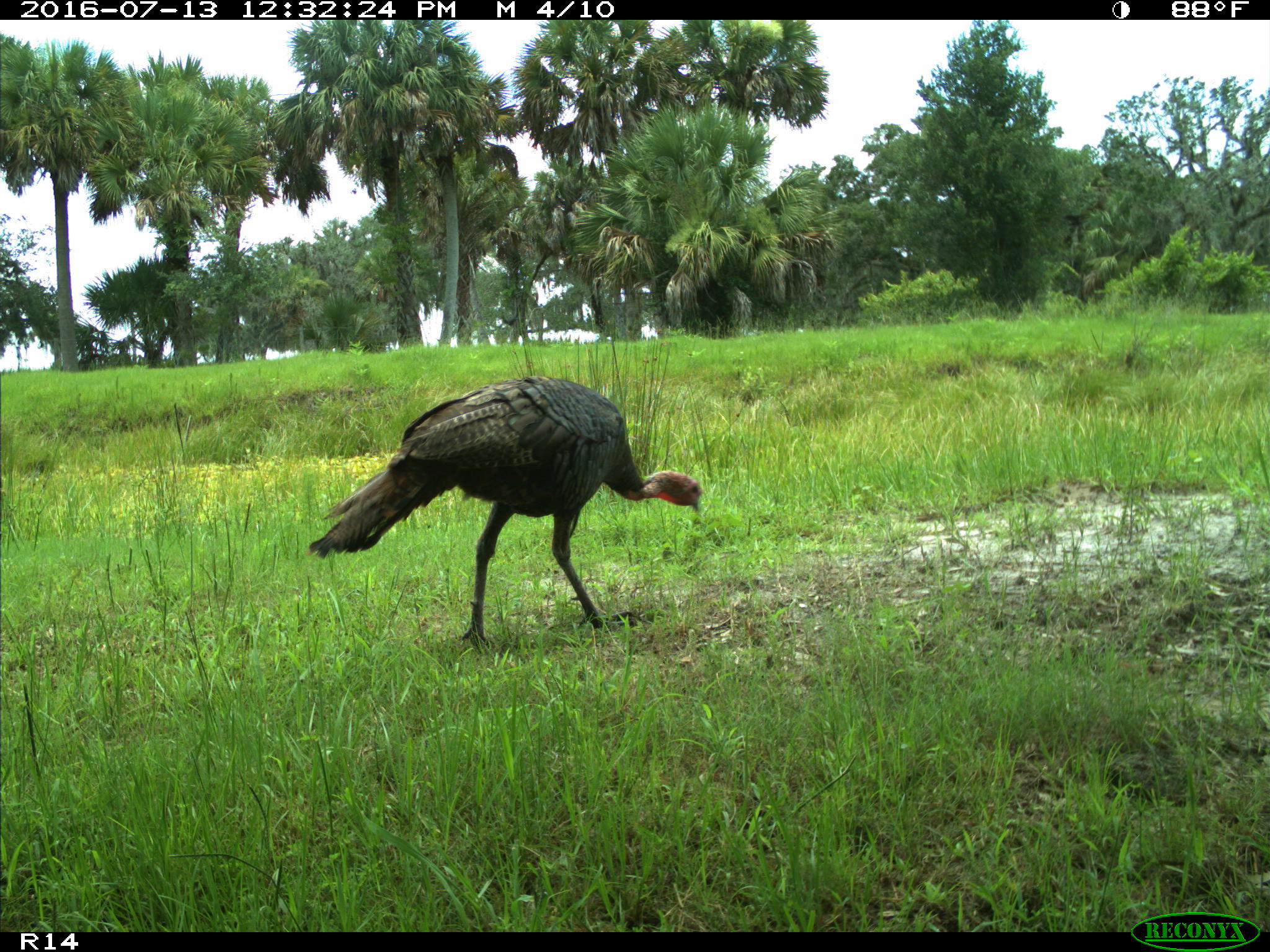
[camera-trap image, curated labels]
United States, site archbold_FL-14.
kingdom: Animalia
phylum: Chordata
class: Aves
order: Galliformes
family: Phasianidae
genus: Meleagris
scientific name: Meleagris gallopavo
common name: wild turkey